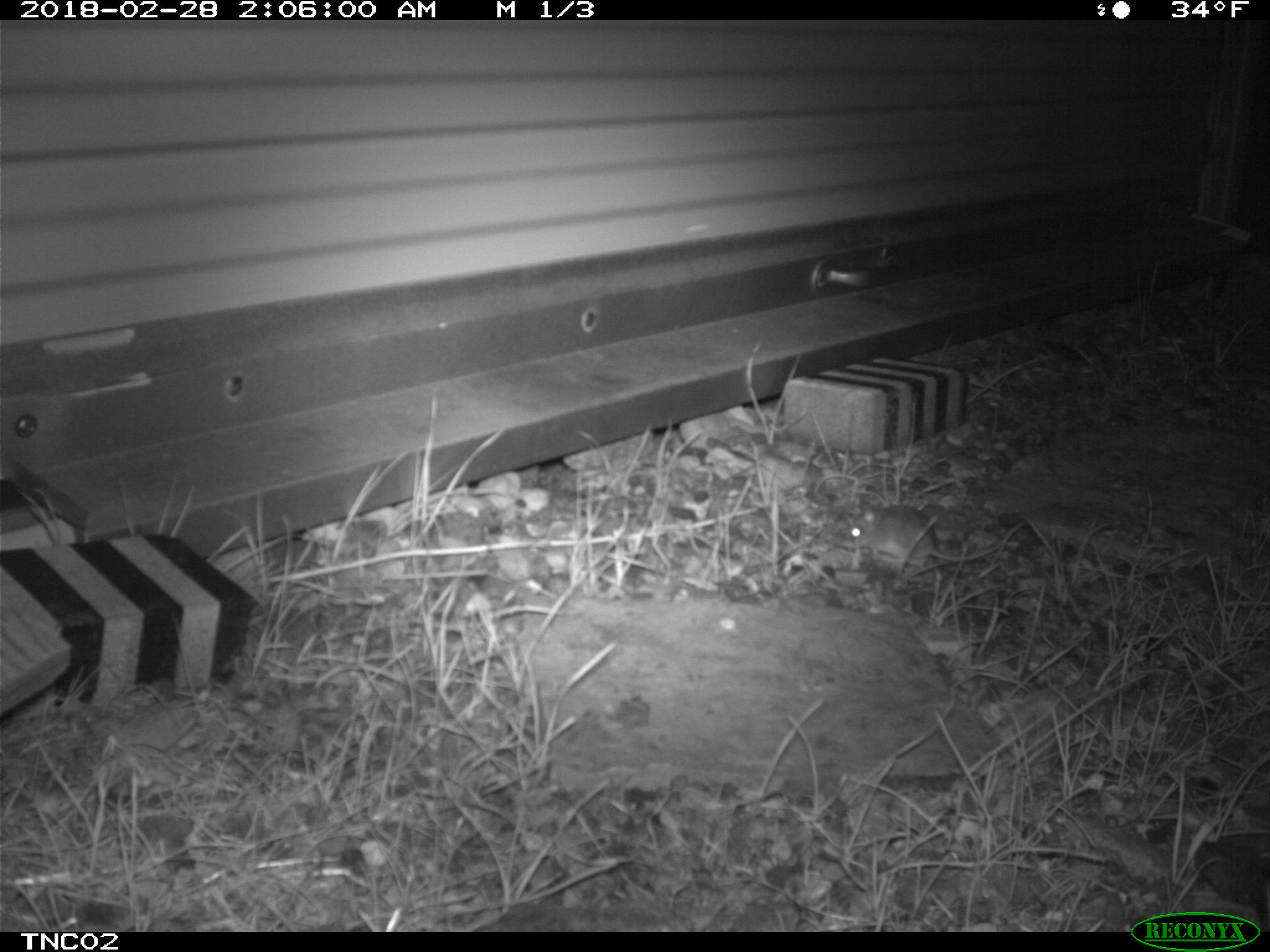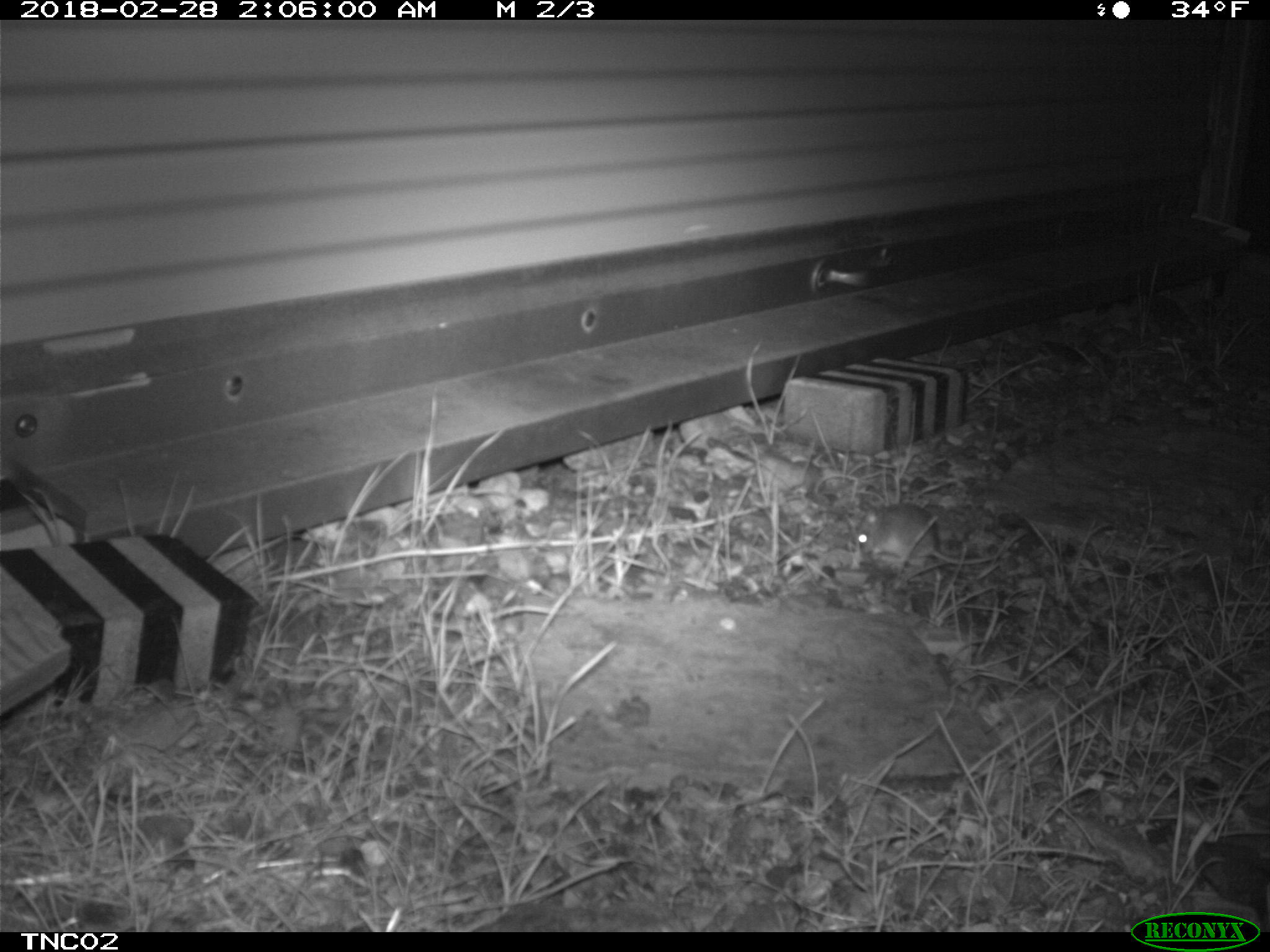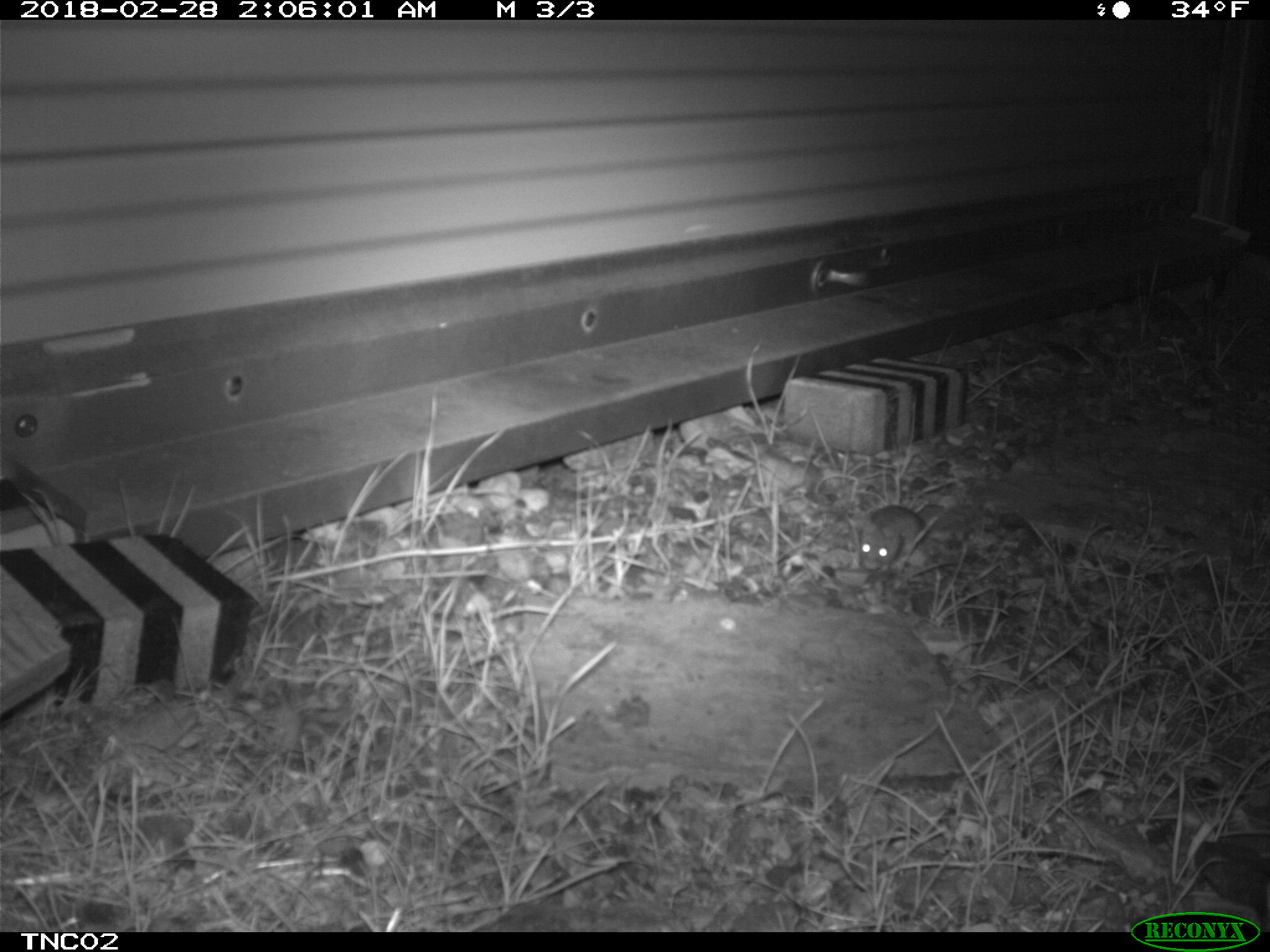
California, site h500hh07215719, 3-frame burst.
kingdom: Animalia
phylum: Chordata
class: Mammalia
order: Rodentia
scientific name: Rodentia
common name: rodent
Rodent (Rodentia).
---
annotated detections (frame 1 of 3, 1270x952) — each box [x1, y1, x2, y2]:
rodent: [845, 503, 1001, 563]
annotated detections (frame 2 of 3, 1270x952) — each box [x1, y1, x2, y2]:
rodent: [855, 500, 998, 565]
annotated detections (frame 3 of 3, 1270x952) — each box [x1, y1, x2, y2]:
rodent: [858, 505, 925, 570]